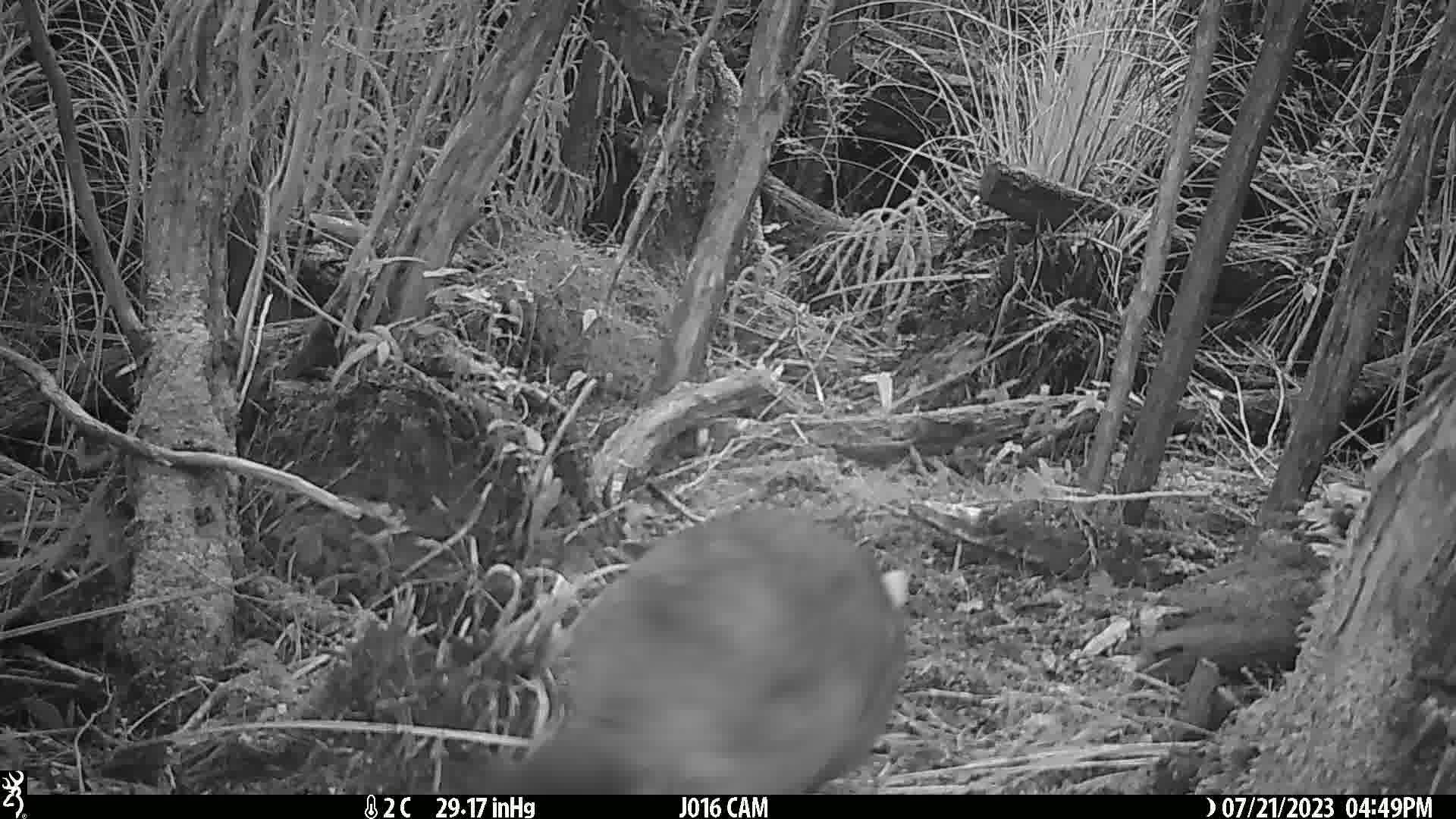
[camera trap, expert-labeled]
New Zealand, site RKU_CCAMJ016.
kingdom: Animalia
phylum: Chordata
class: Mammalia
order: Diprotodontia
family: Phalangeridae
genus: Trichosurus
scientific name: Trichosurus vulpecula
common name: common brushtail possum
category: possum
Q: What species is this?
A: Possum (common brushtail possum) (Trichosurus vulpecula).